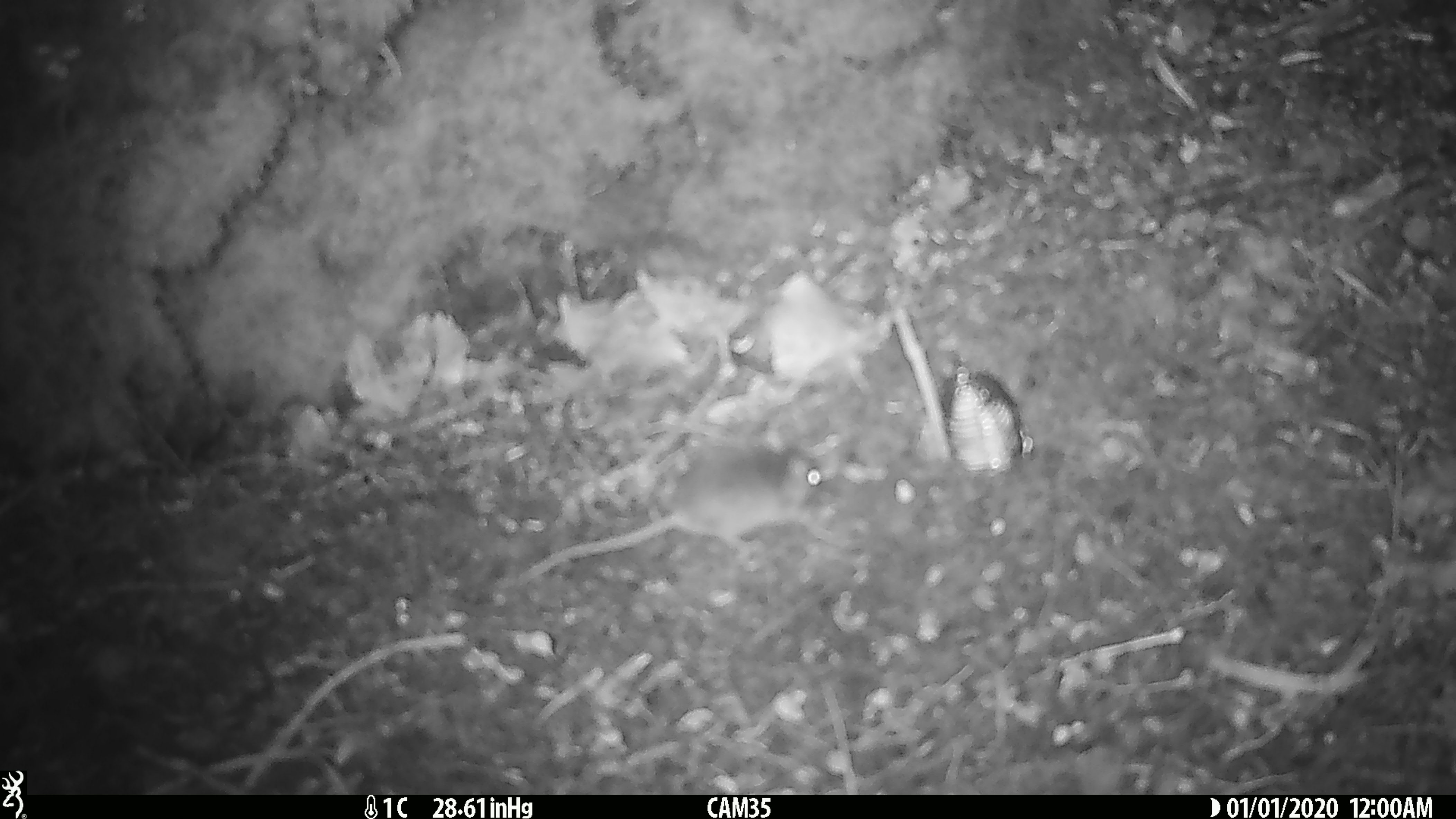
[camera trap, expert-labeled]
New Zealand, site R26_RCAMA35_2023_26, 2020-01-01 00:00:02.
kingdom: Animalia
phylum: Chordata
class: Mammalia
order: Rodentia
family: Muridae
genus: Mus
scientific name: Mus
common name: mouse